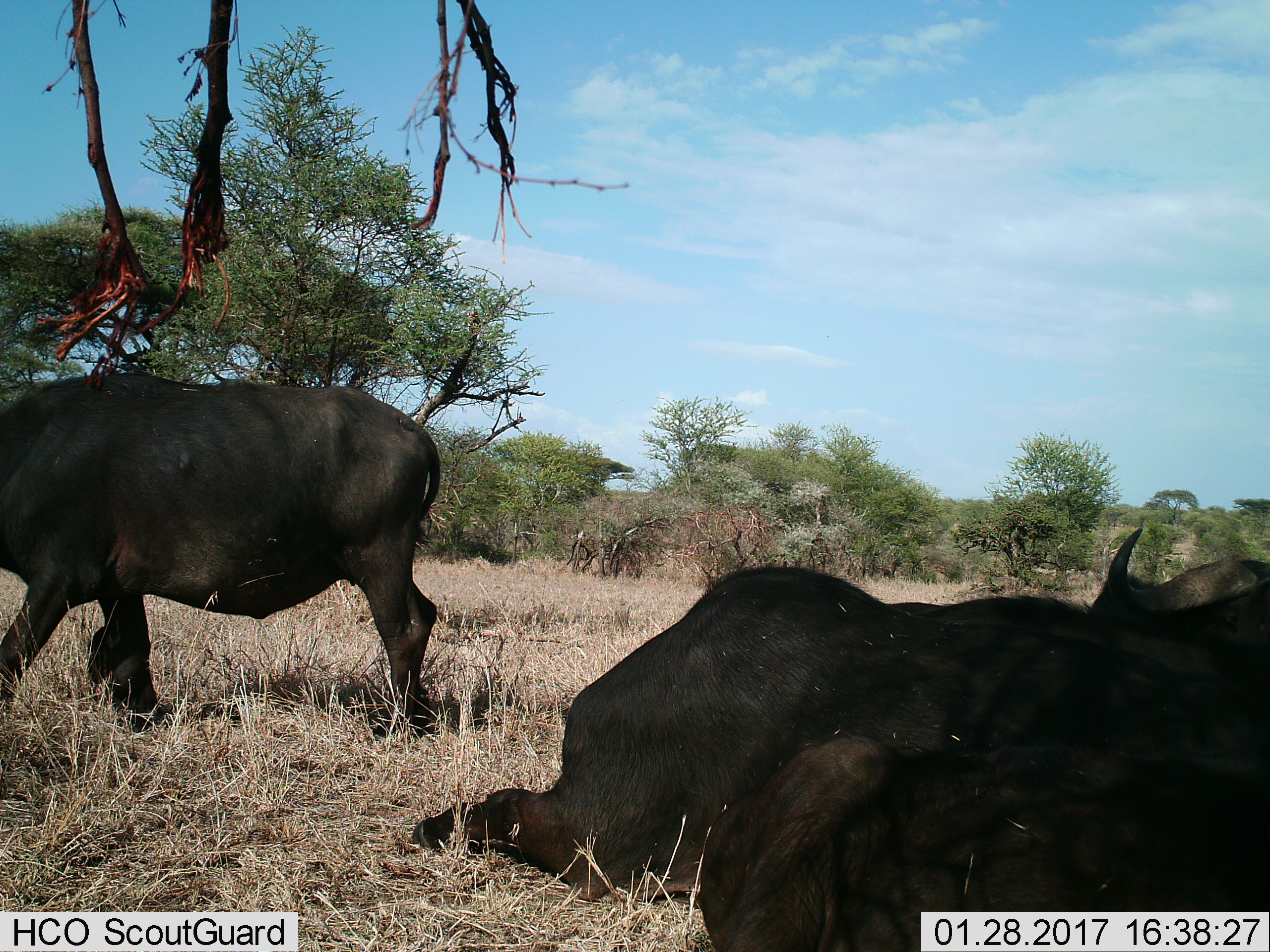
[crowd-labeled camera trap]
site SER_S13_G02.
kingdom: Animalia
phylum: Chordata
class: Mammalia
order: Artiodactyla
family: Bovidae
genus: Syncerus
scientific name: Syncerus caffer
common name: african buffalo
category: buffalo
Buffalo (african buffalo) (Syncerus caffer), count 3. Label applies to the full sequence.